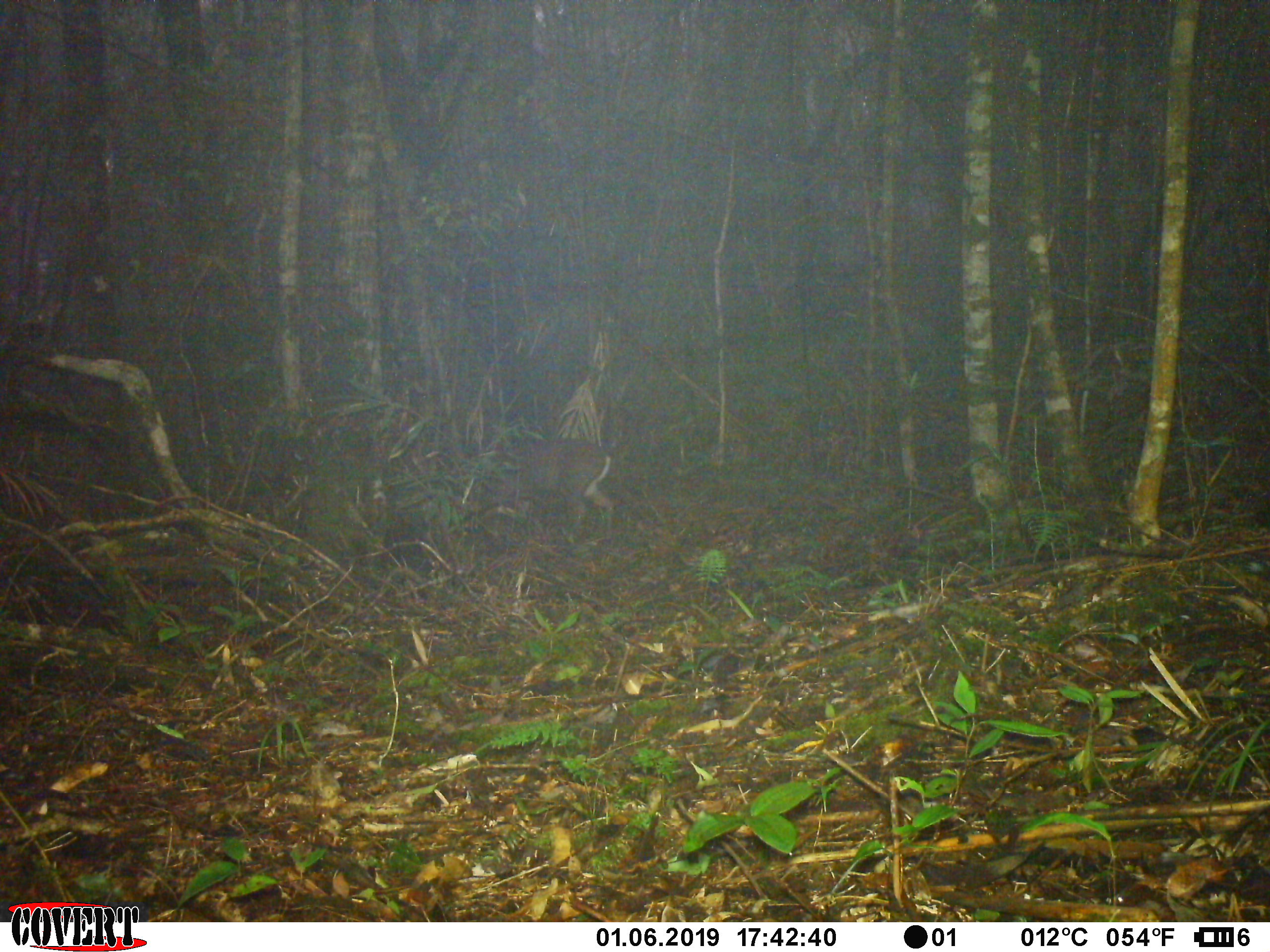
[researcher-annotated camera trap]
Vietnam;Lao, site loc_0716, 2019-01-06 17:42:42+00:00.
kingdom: Animalia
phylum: Chordata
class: Mammalia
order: Artiodactyla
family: Cervidae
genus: Muntiacus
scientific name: Muntiacus rooseveltorum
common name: roosevelt's muntjac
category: roosevelts muntjac group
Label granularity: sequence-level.